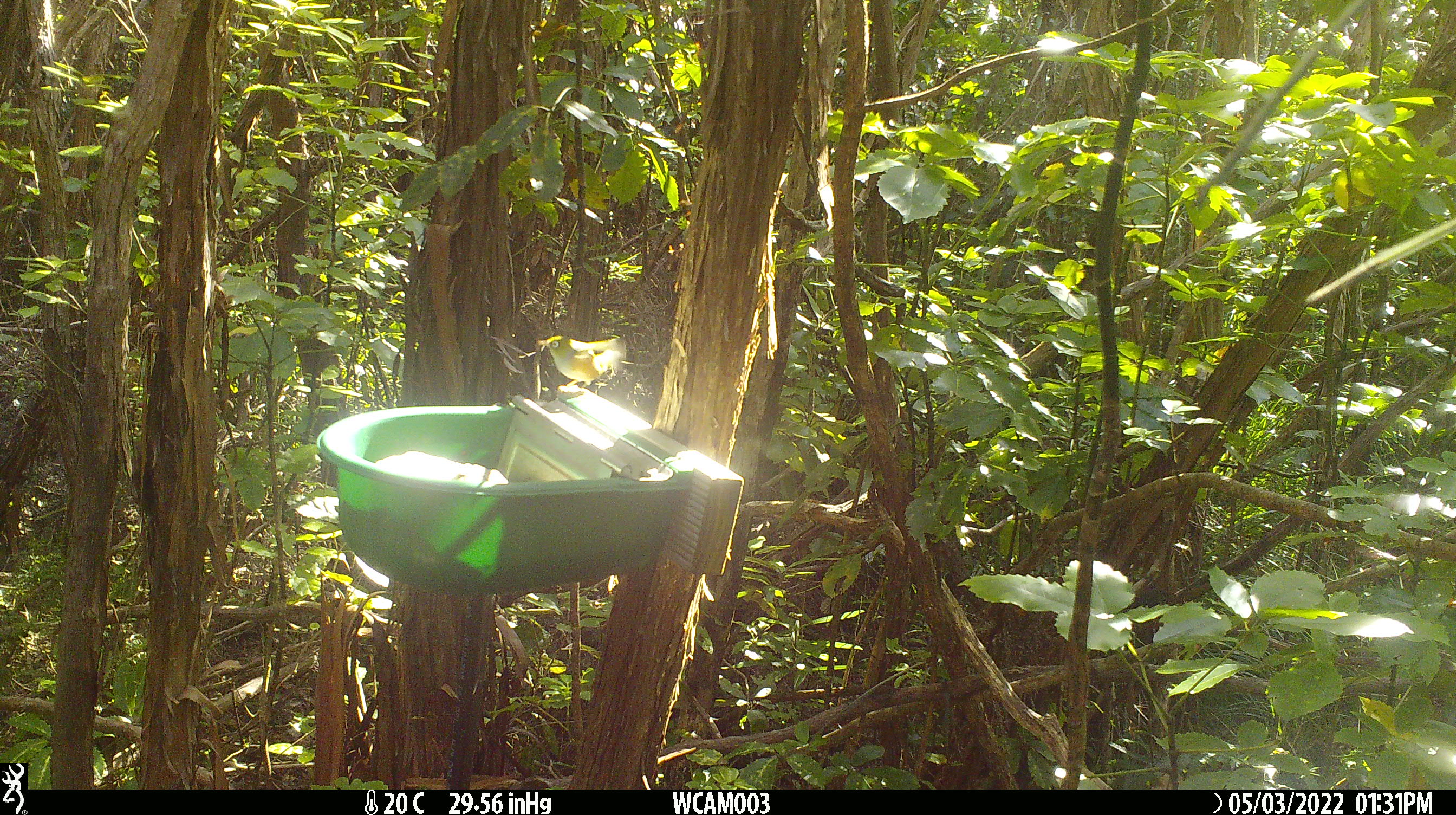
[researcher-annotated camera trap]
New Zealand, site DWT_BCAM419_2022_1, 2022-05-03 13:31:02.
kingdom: Animalia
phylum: Chordata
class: Aves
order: Passeriformes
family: Zosteropidae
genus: Zosterops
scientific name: Zosterops lateralis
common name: silvereye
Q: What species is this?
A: Silvereye (Zosterops lateralis).